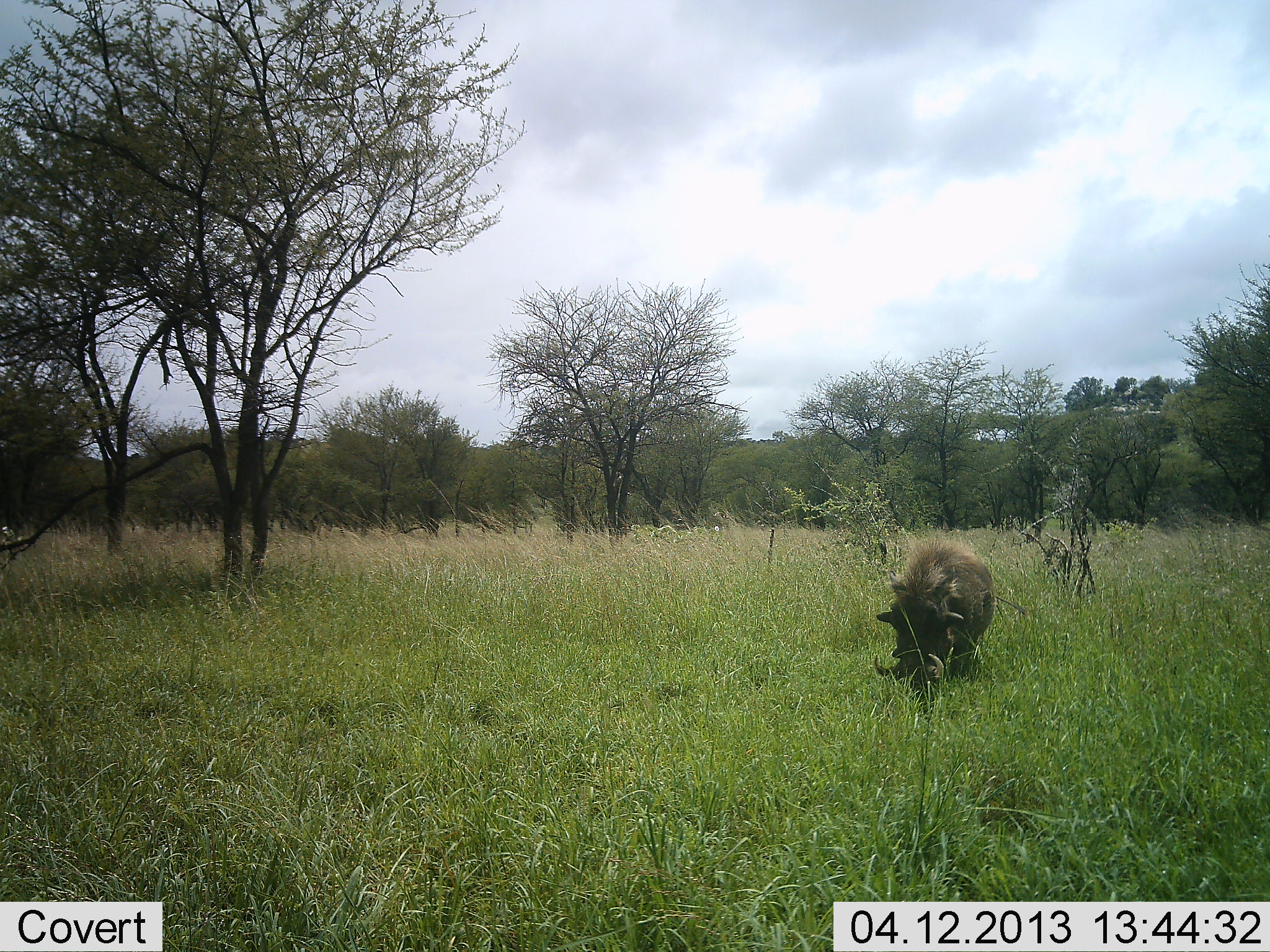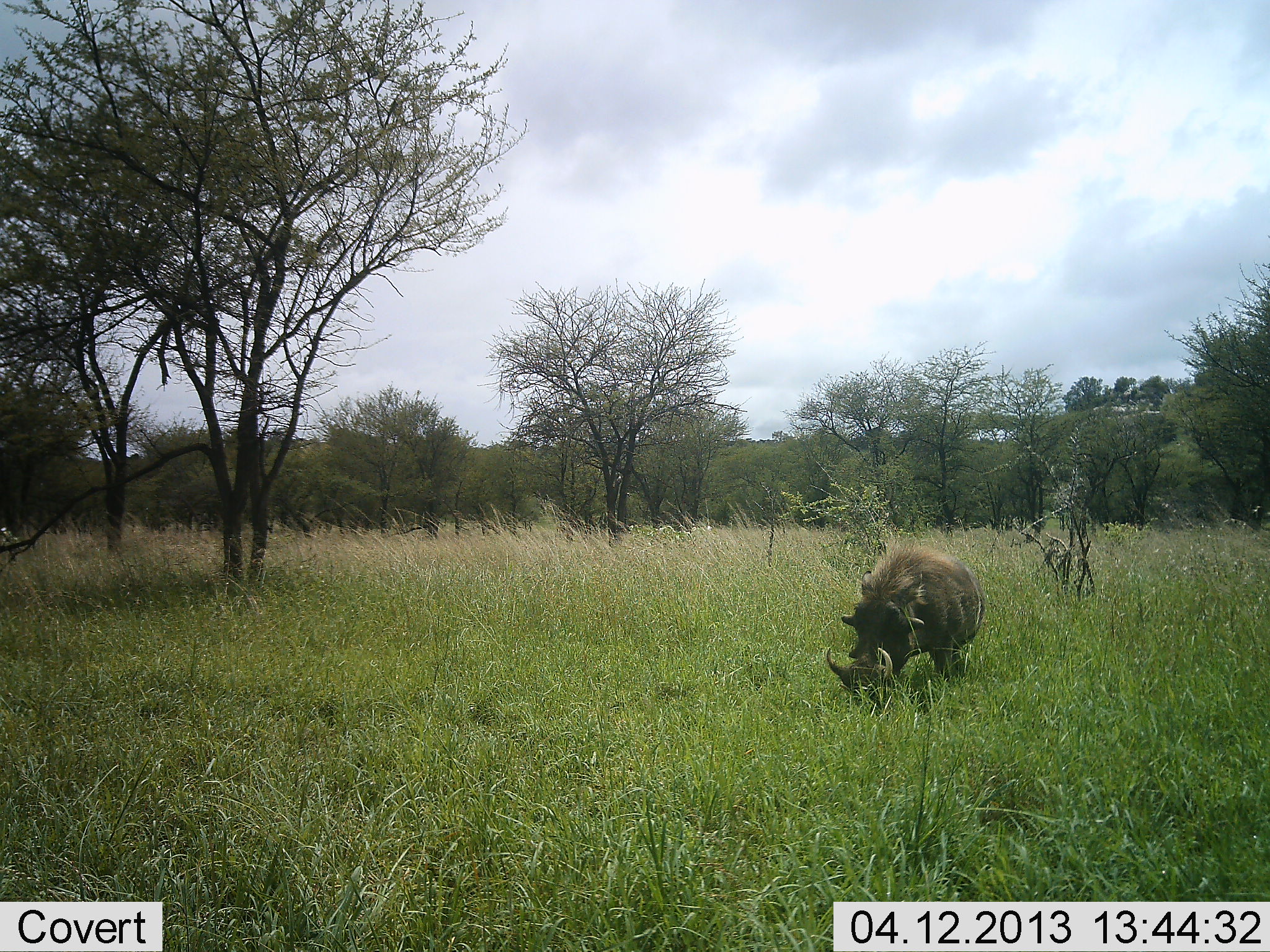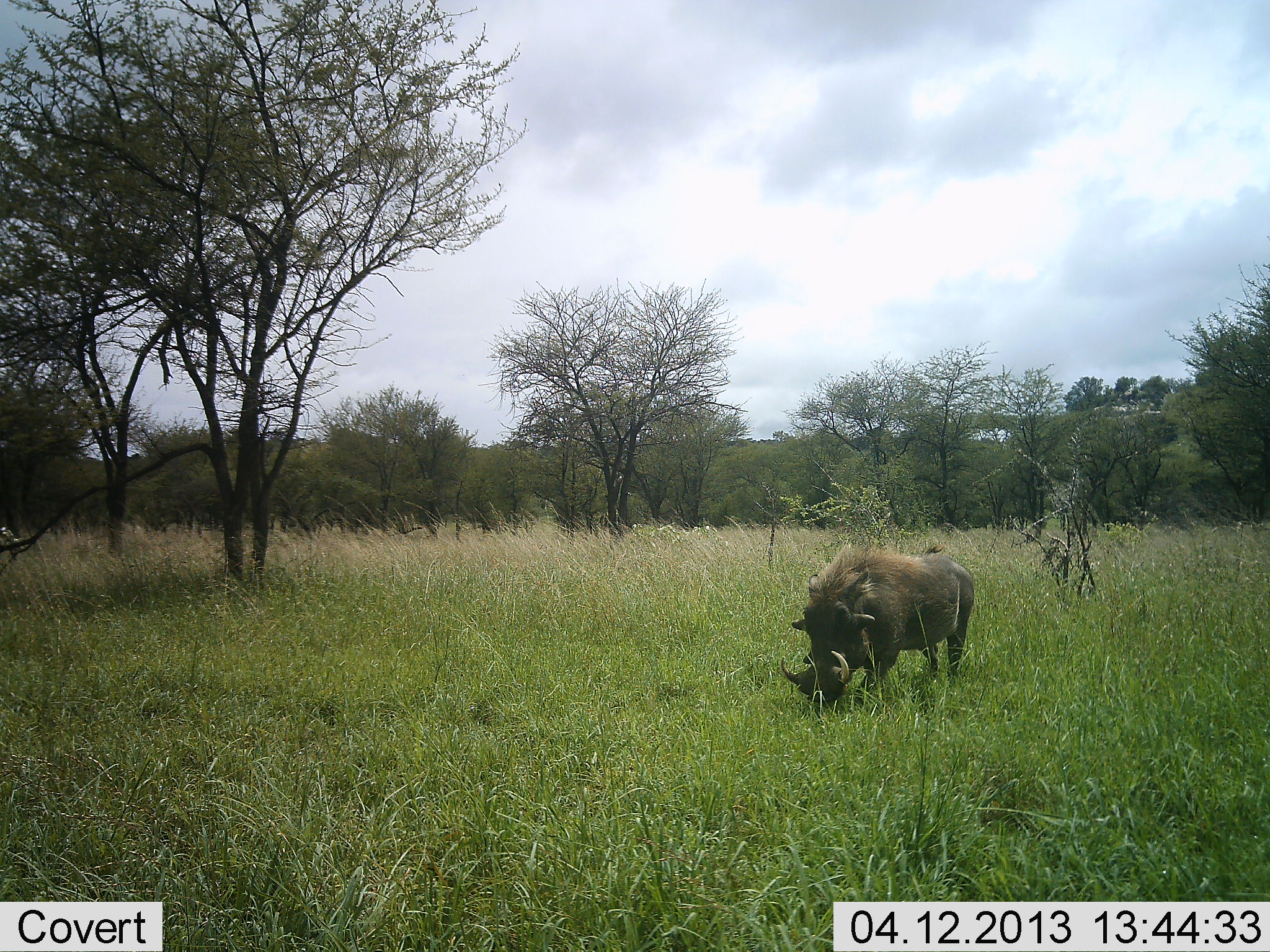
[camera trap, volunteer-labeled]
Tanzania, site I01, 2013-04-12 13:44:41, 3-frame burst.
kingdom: Animalia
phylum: Chordata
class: Mammalia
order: Artiodactyla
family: Suidae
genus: Phacochoerus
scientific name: Phacochoerus africanus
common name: warthog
Warthog (Phacochoerus africanus), count 1. Behavior (volunteer vote fractions): standing 20%, resting 0%, moving 80%, interacting 0%. Young present (vote fraction): 0%. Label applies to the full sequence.